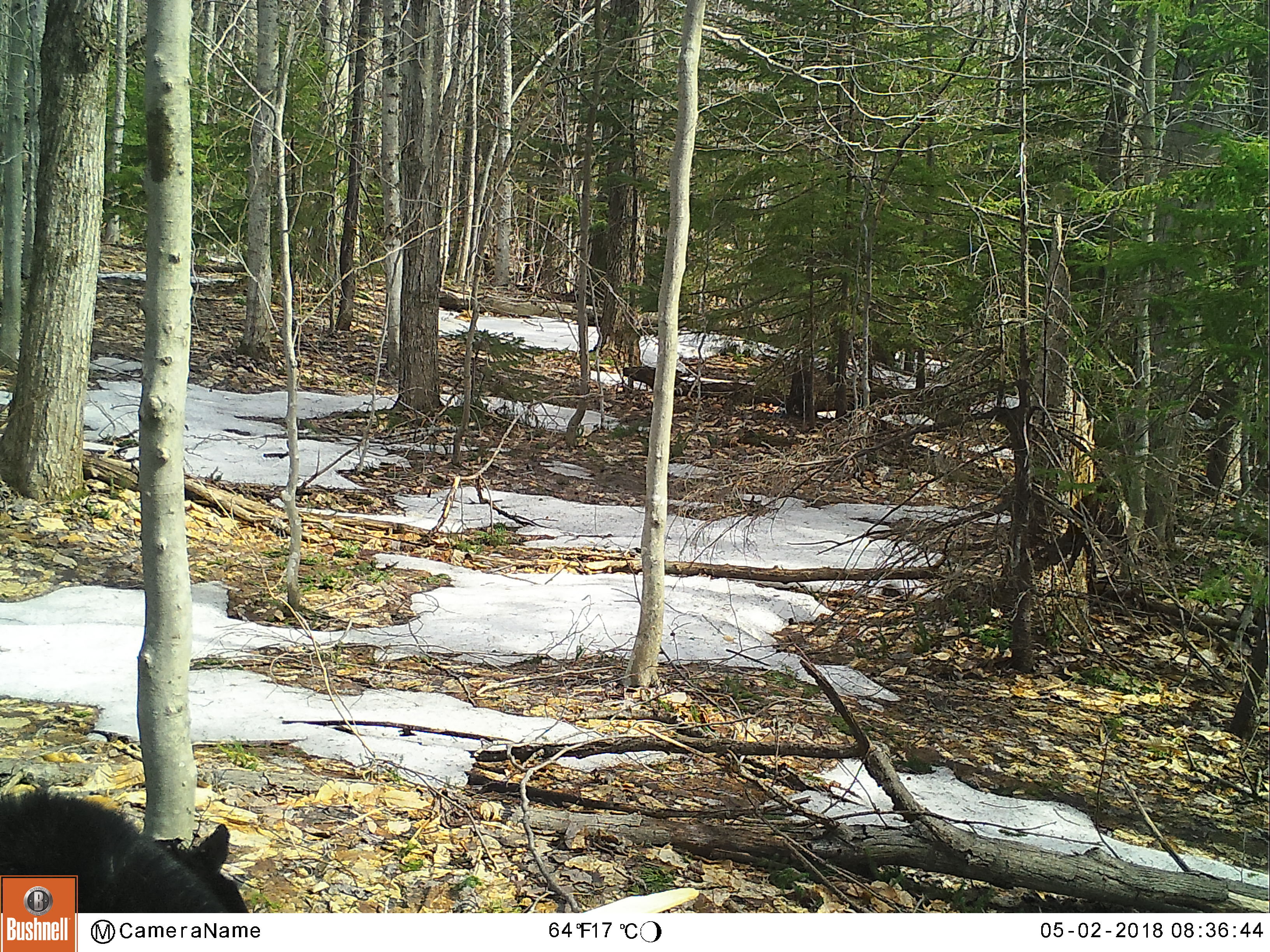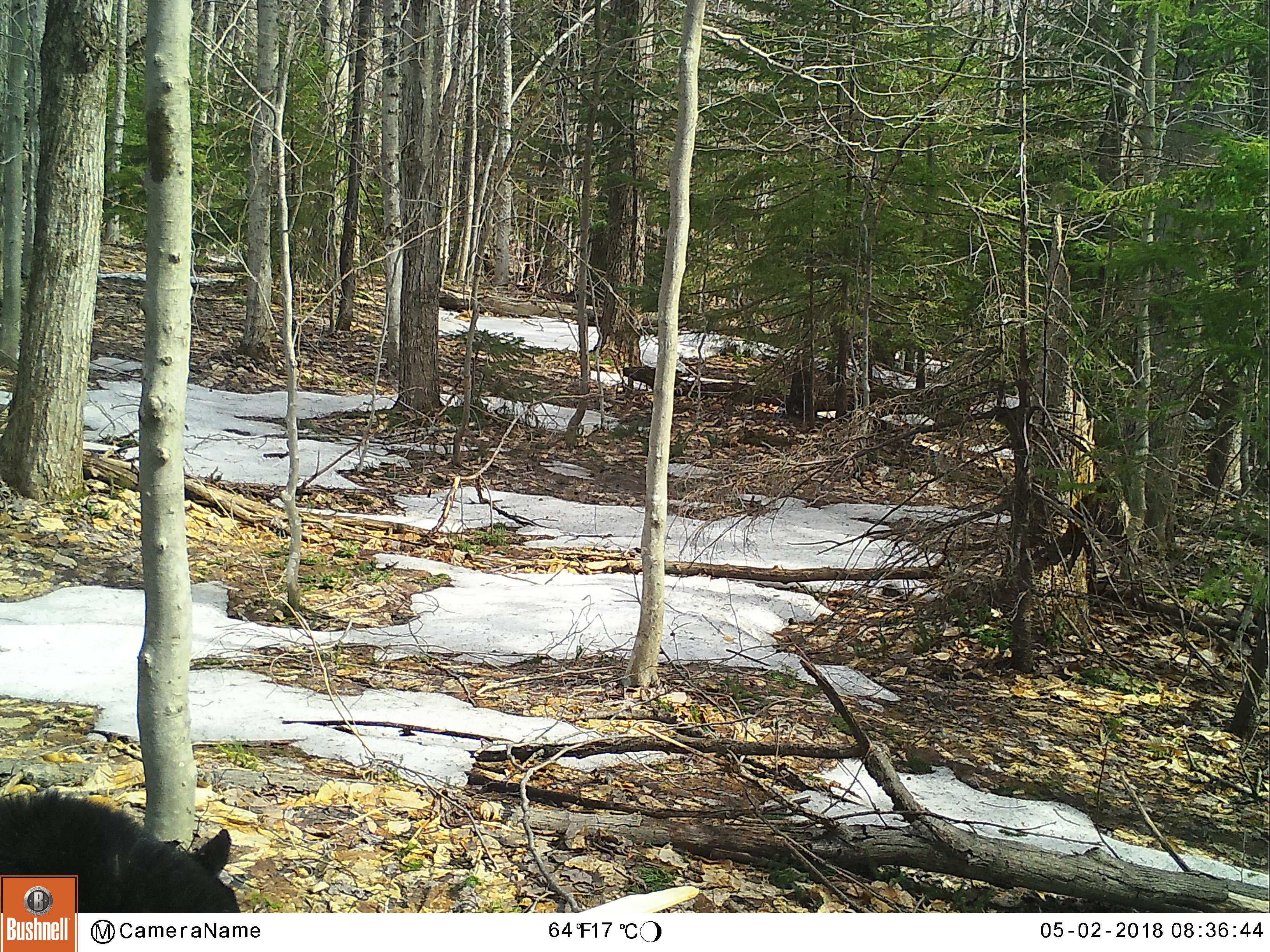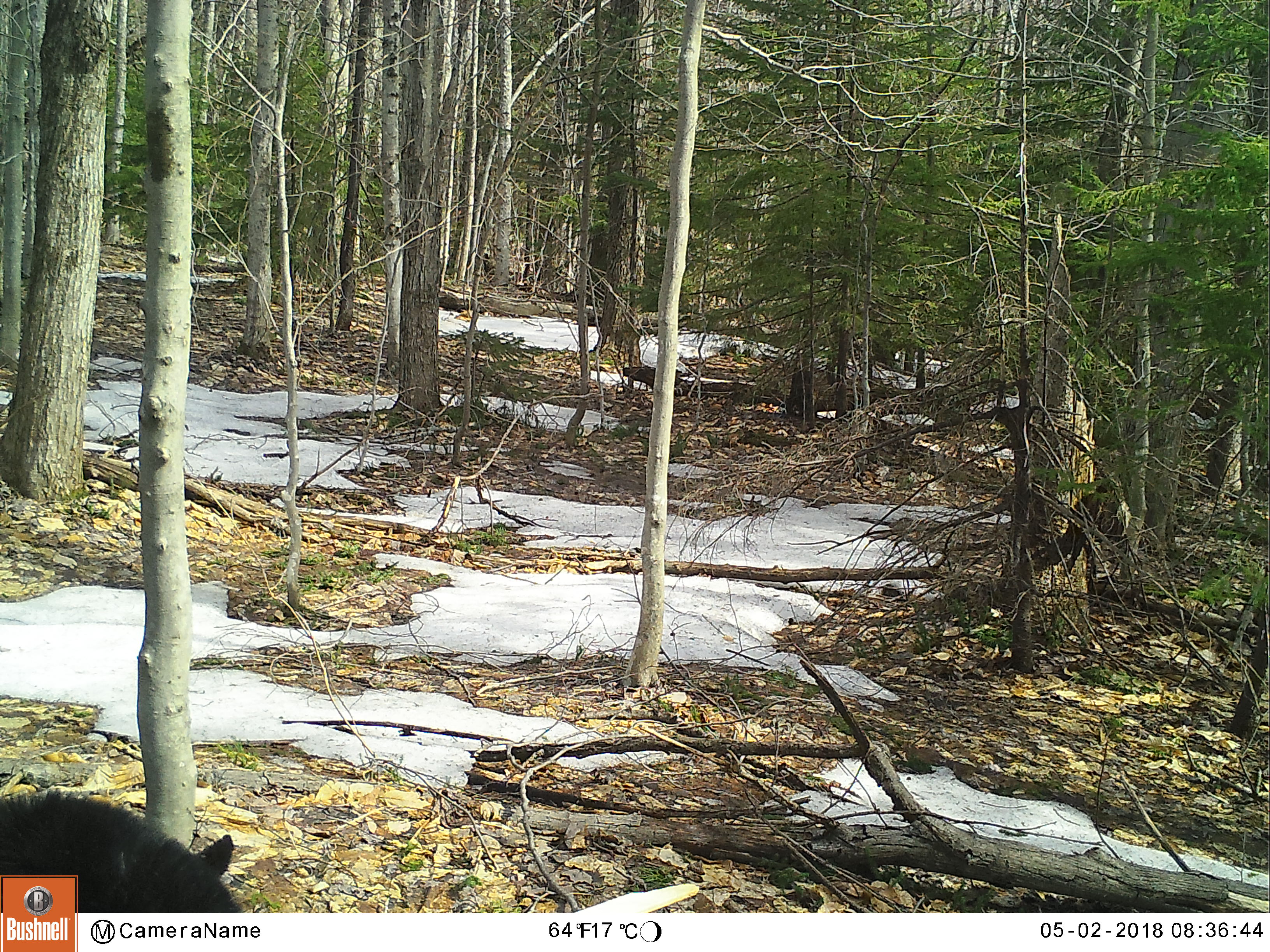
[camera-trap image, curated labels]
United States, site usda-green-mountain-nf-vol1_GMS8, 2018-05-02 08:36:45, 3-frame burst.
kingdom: Animalia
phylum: Chordata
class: Mammalia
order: Carnivora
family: Ursidae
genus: Ursus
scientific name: Ursus americanus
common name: black bear